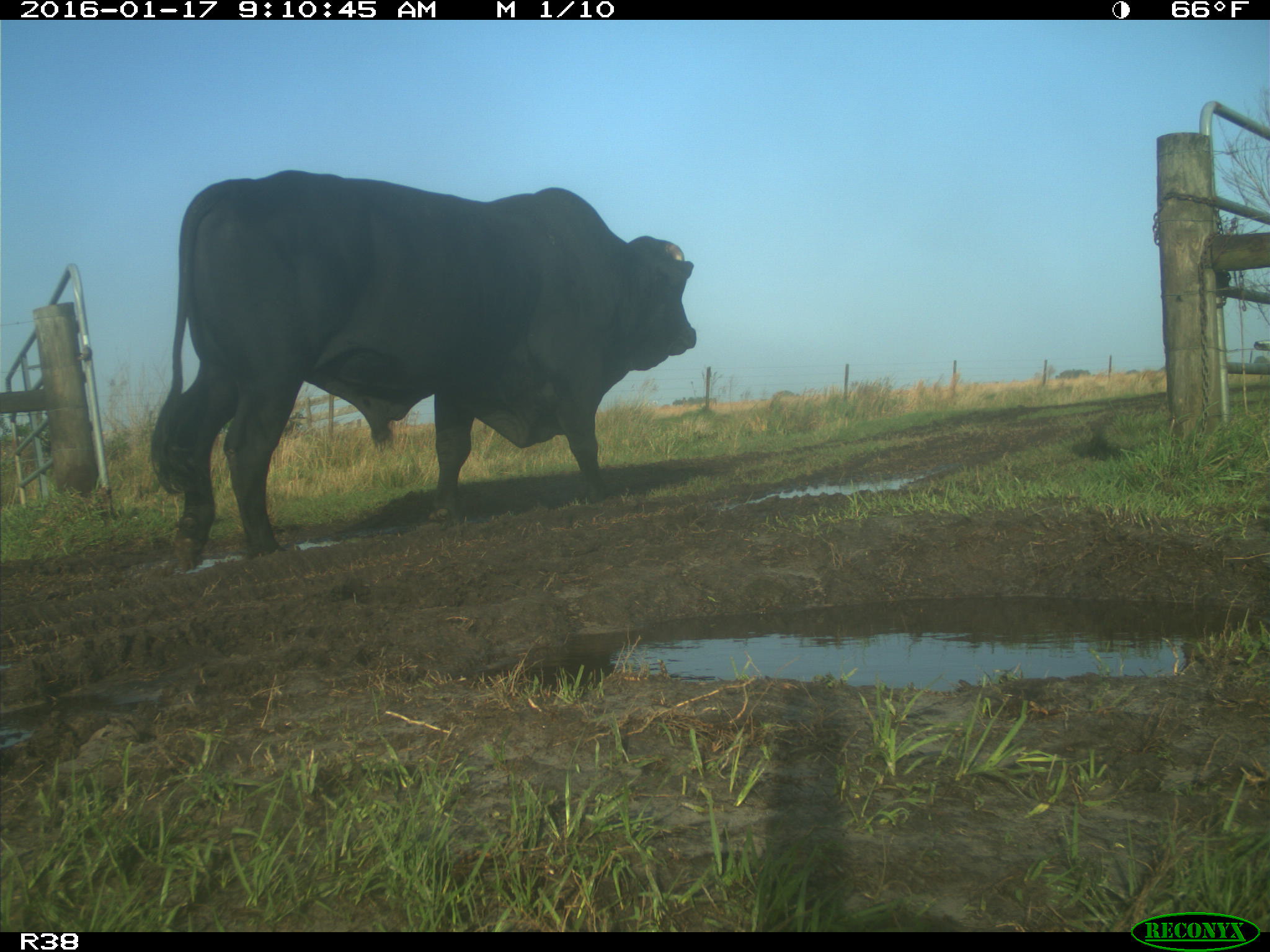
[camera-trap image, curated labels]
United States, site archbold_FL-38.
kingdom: Animalia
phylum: Chordata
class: Mammalia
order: Artiodactyla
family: Bovidae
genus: Bos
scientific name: Bos taurus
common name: domestic cow